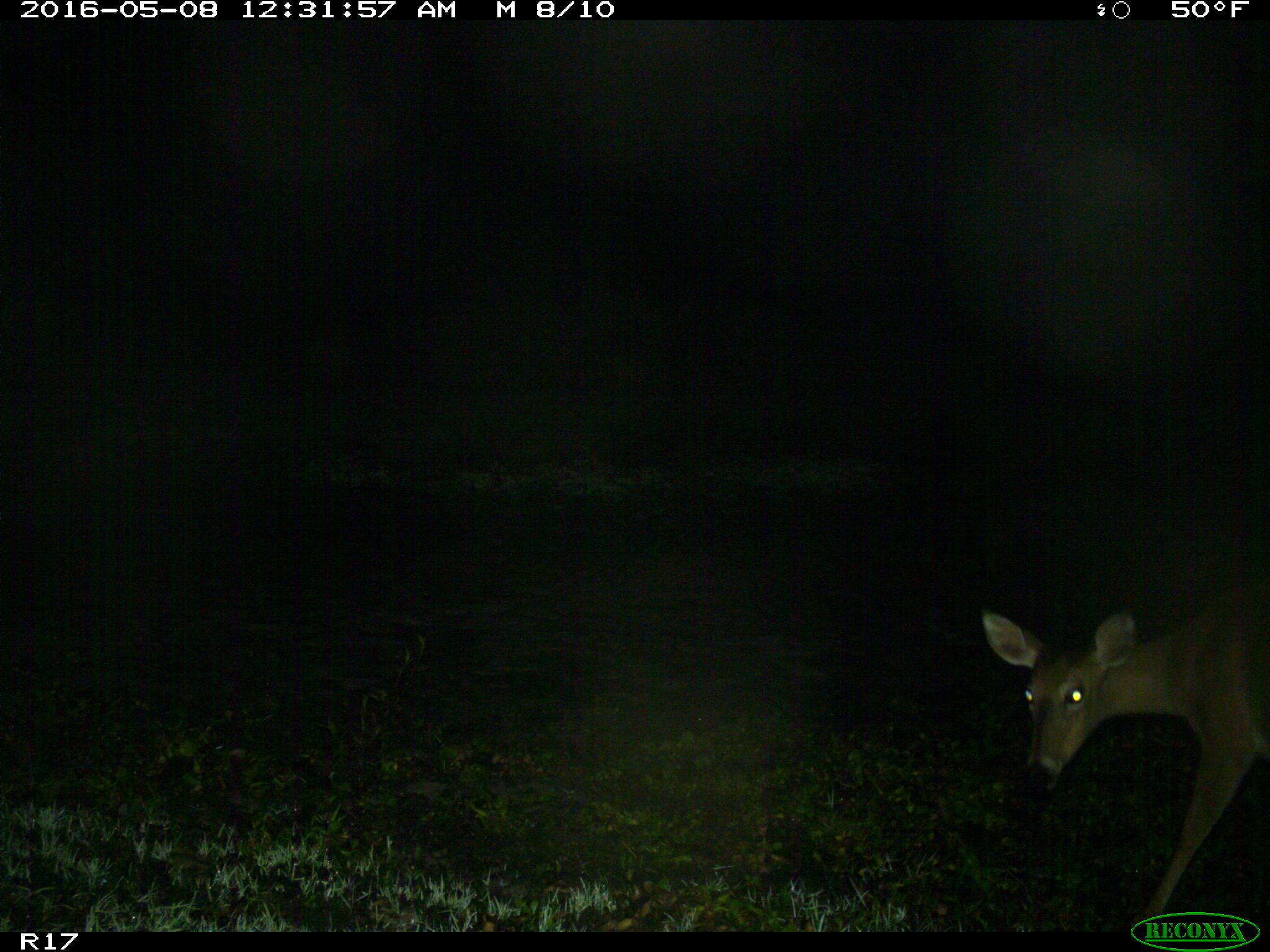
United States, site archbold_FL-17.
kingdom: Animalia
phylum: Chordata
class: Mammalia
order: Artiodactyla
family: Cervidae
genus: Odocoileus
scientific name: Odocoileus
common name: deer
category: unidentified deer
Unidentified deer (deer) (Odocoileus).